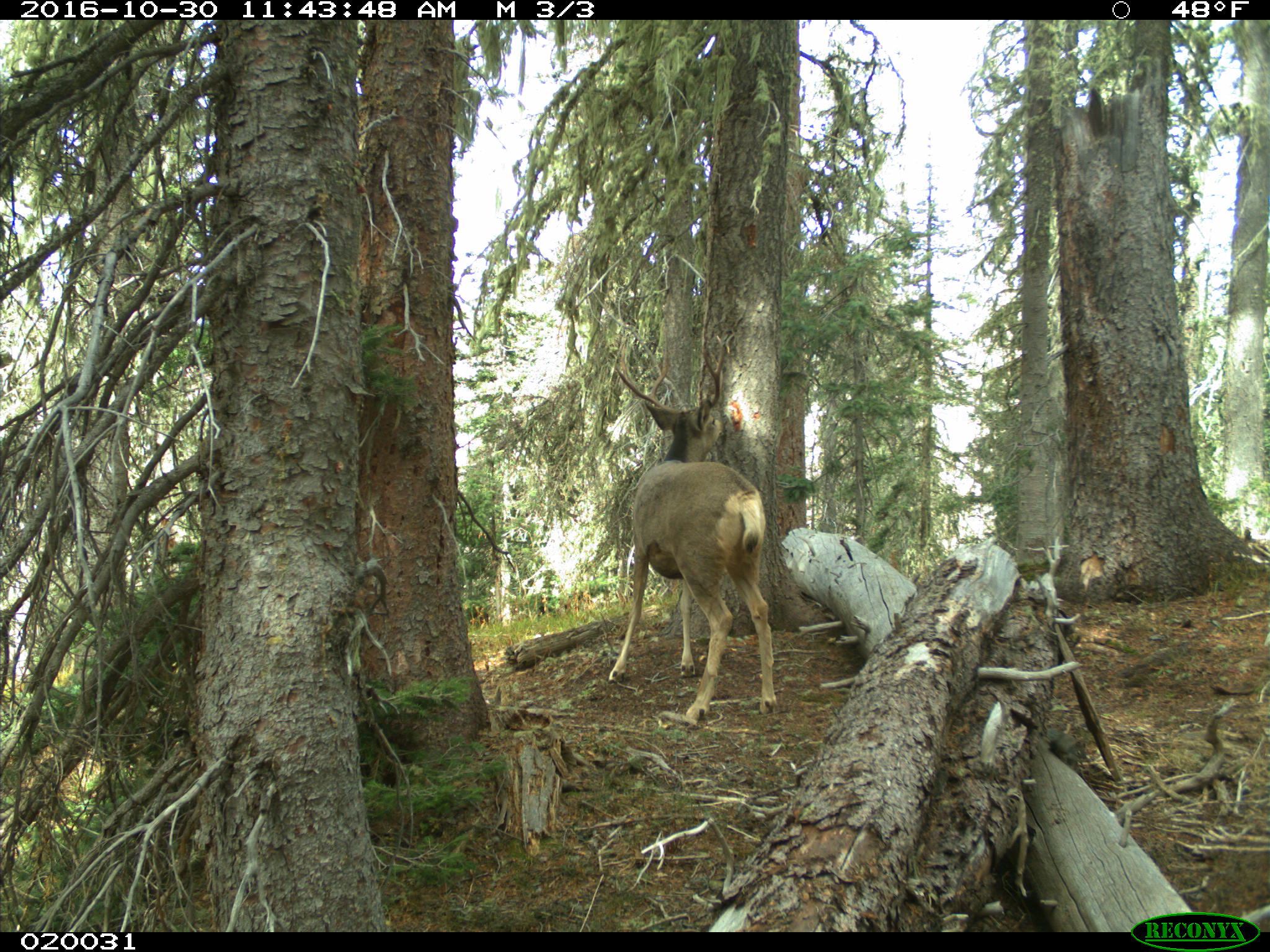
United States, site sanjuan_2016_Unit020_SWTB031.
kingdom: Animalia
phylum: Chordata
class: Mammalia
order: Artiodactyla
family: Cervidae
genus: Odocoileus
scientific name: Odocoileus hemionus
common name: mule deer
Odocoileus hemionus (mule deer).